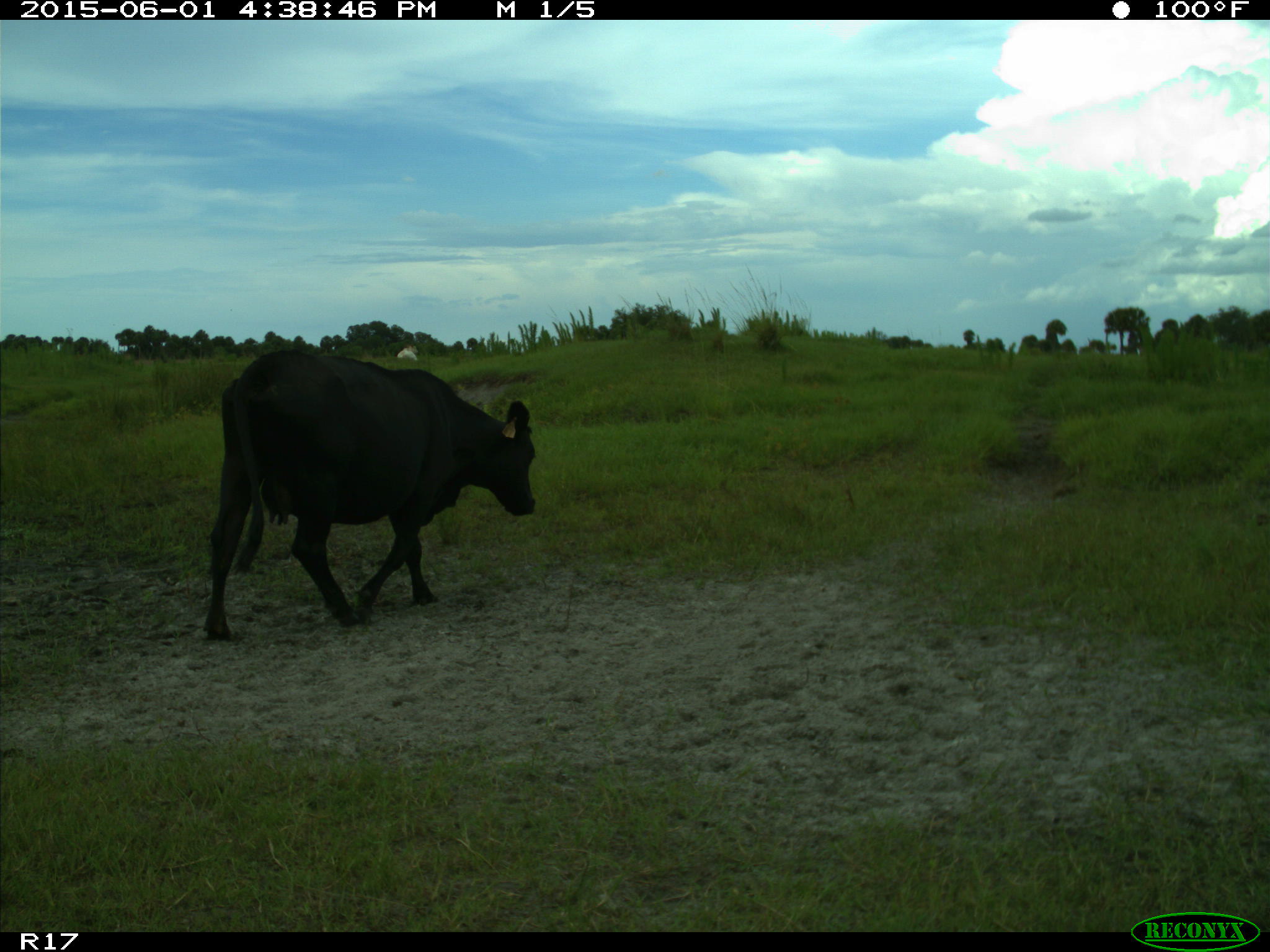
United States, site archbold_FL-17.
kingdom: Animalia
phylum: Chordata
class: Mammalia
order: Artiodactyla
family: Bovidae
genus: Bos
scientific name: Bos taurus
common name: domestic cow